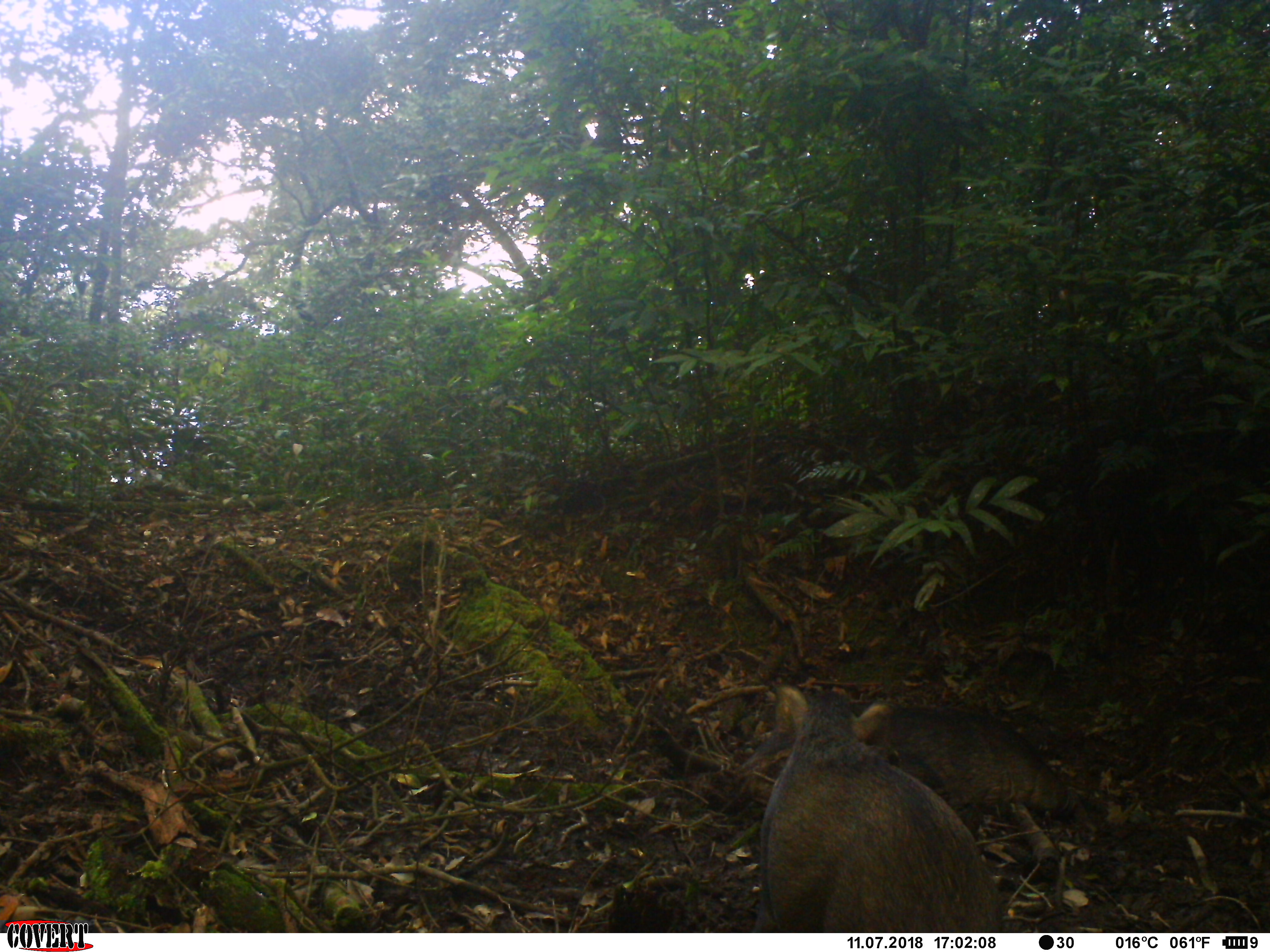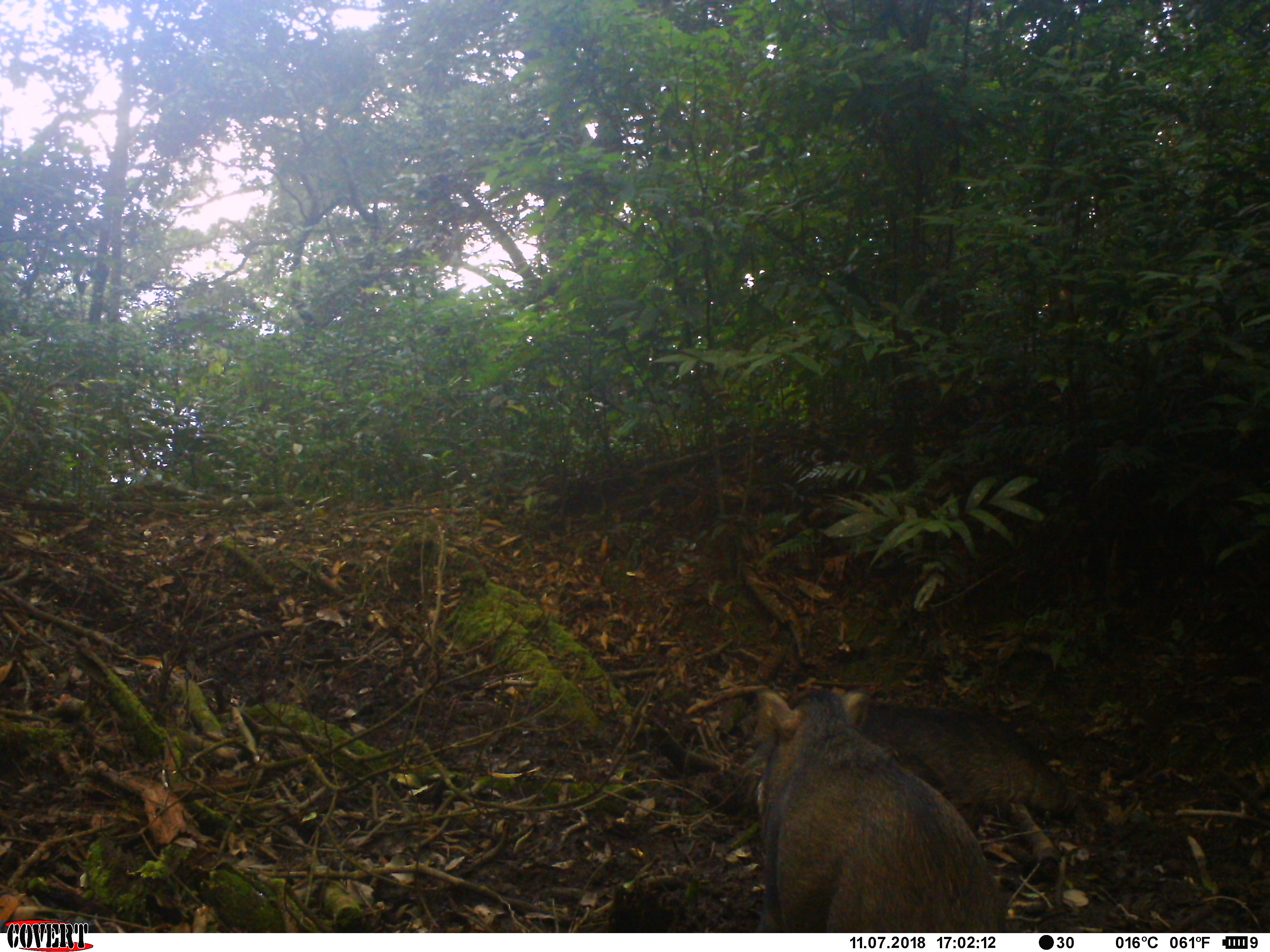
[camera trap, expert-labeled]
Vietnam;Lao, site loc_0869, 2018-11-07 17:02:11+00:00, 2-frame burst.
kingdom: Animalia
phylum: Chordata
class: Mammalia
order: Artiodactyla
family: Suidae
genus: Sus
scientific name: Sus scrofa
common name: eurasian wild pig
Eurasian wild pig (Sus scrofa). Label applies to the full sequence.